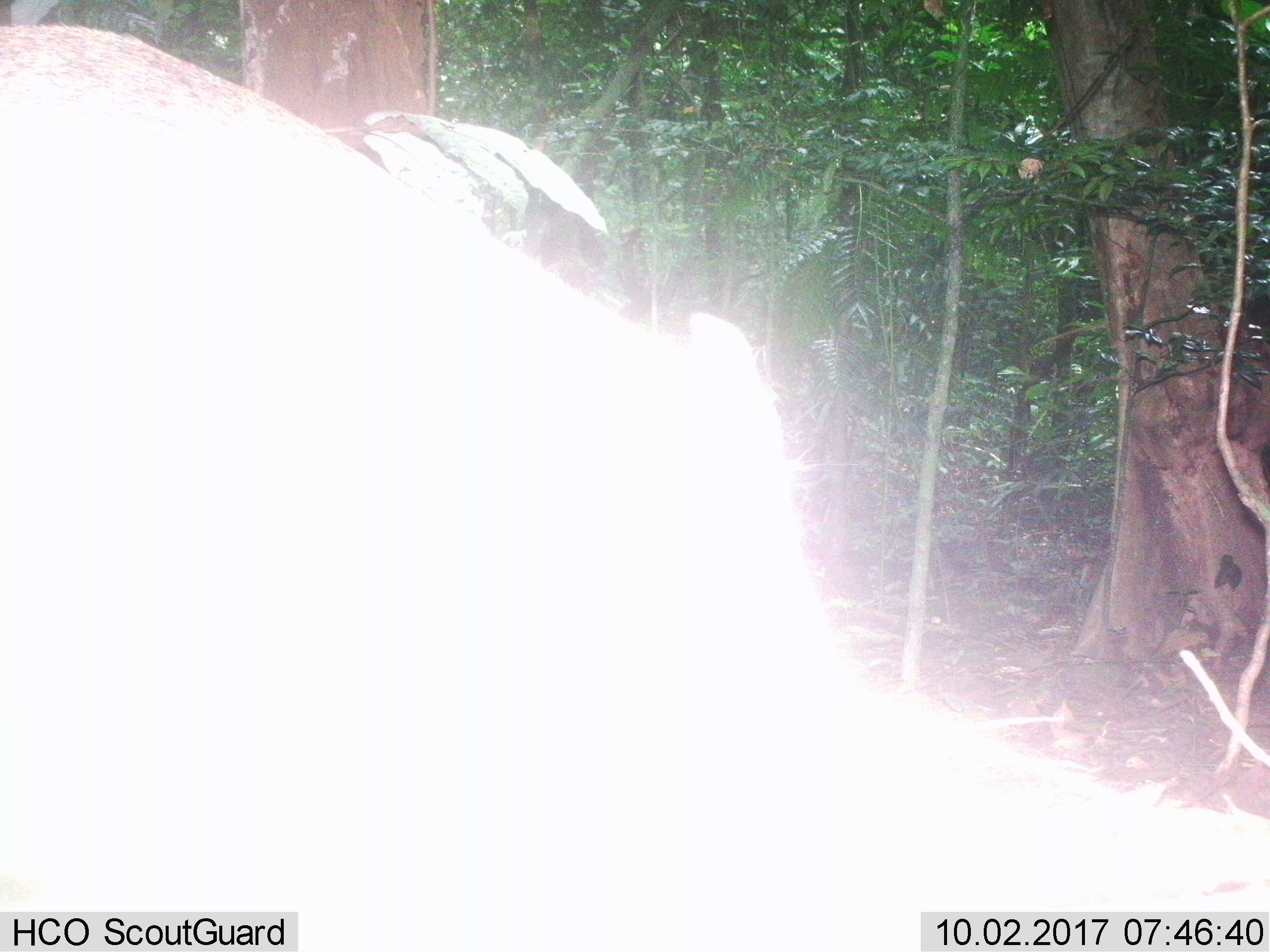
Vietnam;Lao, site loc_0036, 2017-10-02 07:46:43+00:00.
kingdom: Animalia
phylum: Chordata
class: Mammalia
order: Artiodactyla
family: Suidae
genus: Sus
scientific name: Sus scrofa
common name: eurasian wild pig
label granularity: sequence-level